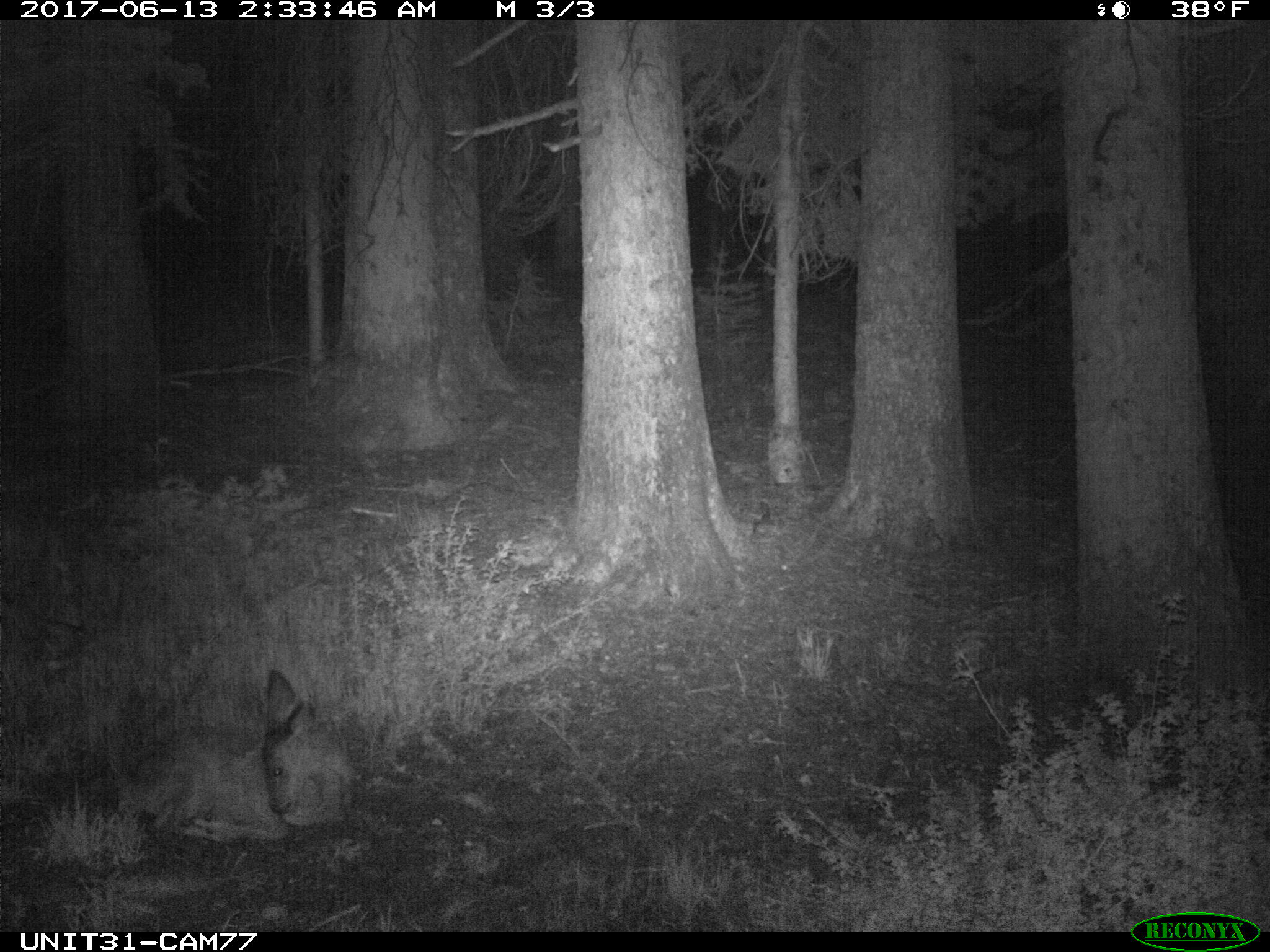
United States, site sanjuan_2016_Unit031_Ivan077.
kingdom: Animalia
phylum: Chordata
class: Mammalia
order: Artiodactyla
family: Cervidae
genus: Odocoileus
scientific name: Odocoileus hemionus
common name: mule deer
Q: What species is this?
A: Odocoileus hemionus (mule deer).